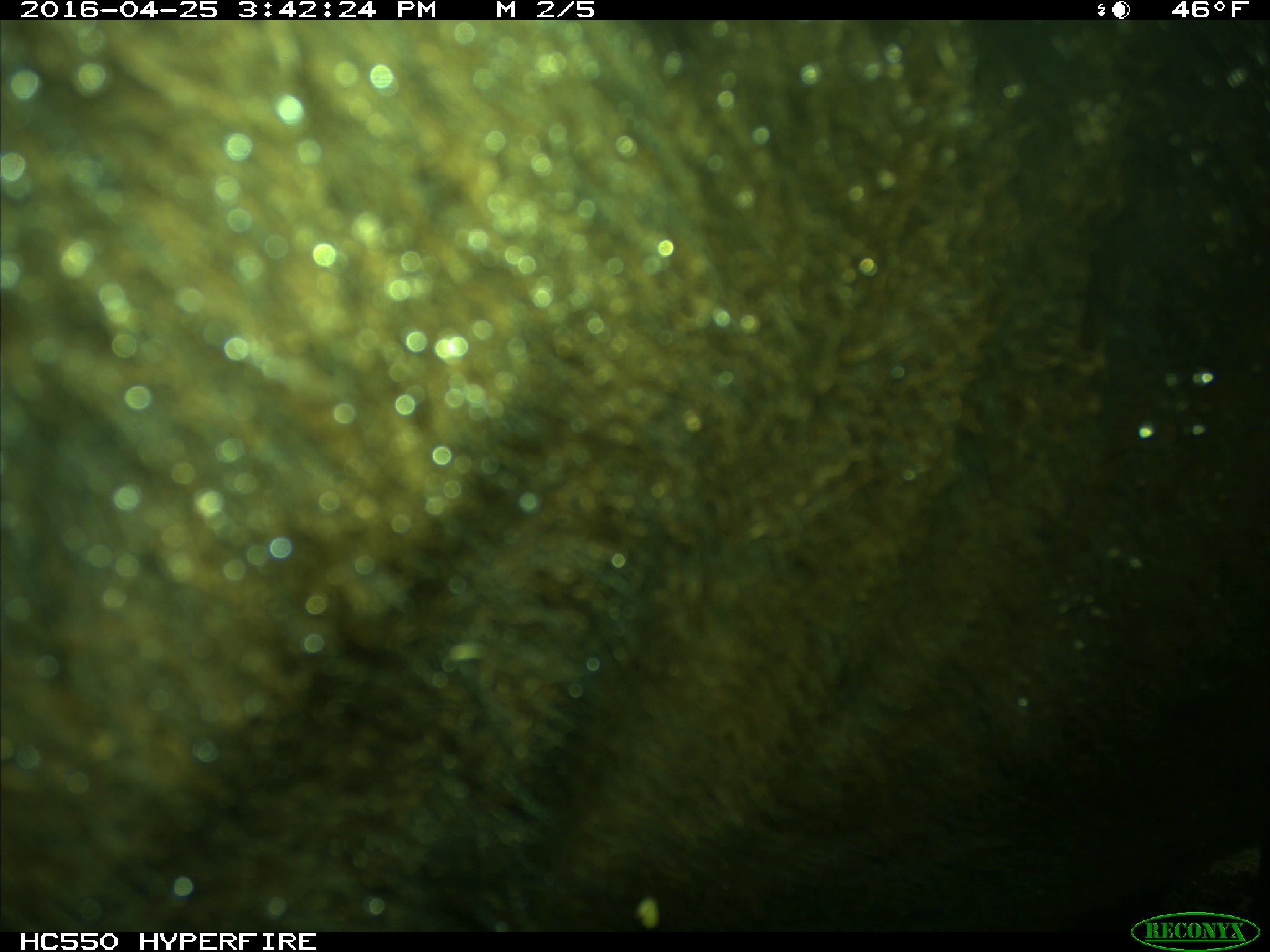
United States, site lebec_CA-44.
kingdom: Animalia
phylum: Chordata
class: Mammalia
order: Artiodactyla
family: Bovidae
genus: Bos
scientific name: Bos taurus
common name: domestic cow